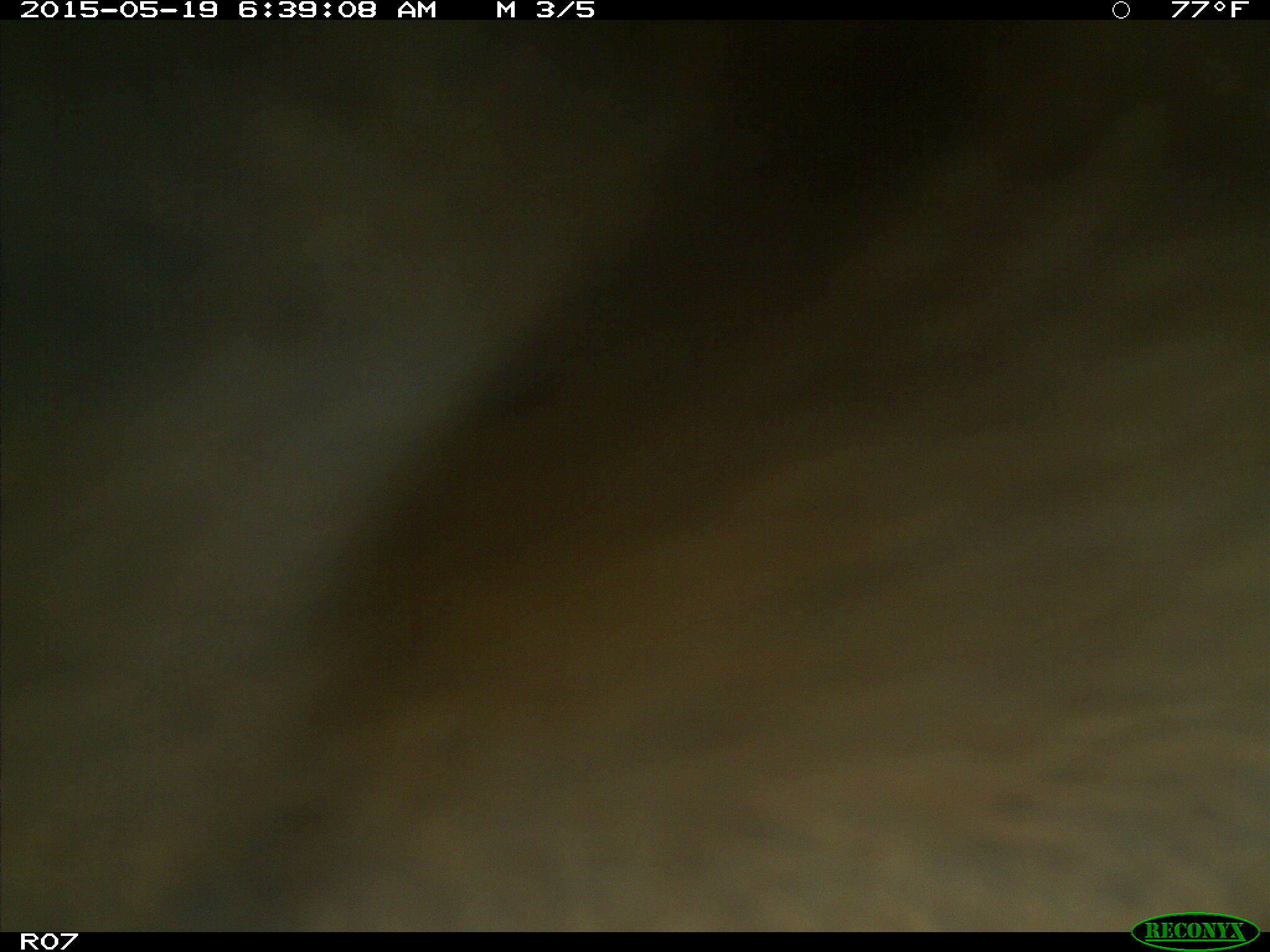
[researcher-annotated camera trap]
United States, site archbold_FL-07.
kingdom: Animalia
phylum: Chordata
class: Mammalia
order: Artiodactyla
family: Bovidae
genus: Bos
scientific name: Bos taurus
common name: domestic cow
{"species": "Bos taurus (domestic cow)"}